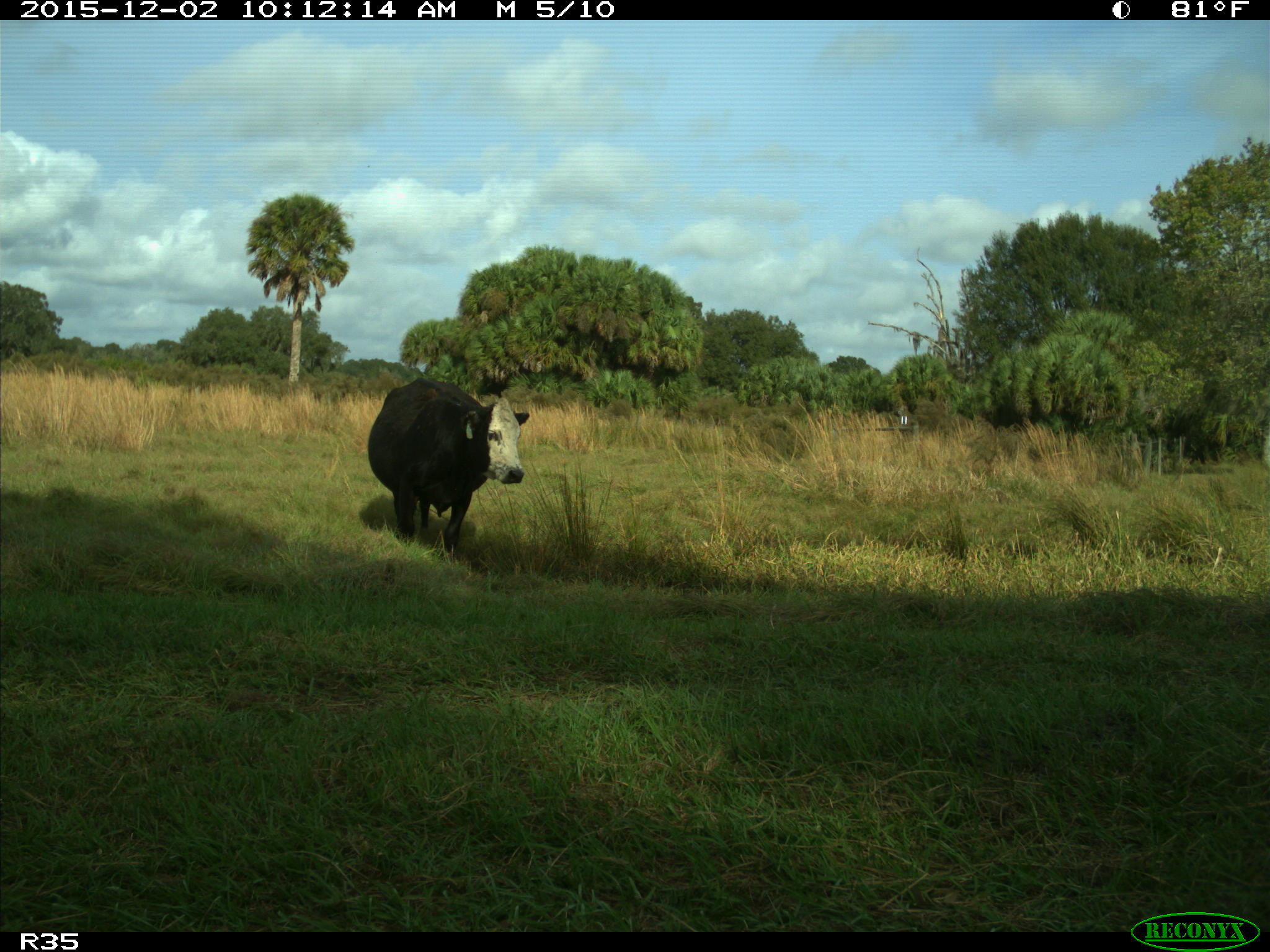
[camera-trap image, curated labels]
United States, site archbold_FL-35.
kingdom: Animalia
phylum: Chordata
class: Mammalia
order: Artiodactyla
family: Bovidae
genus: Bos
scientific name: Bos taurus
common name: domestic cow